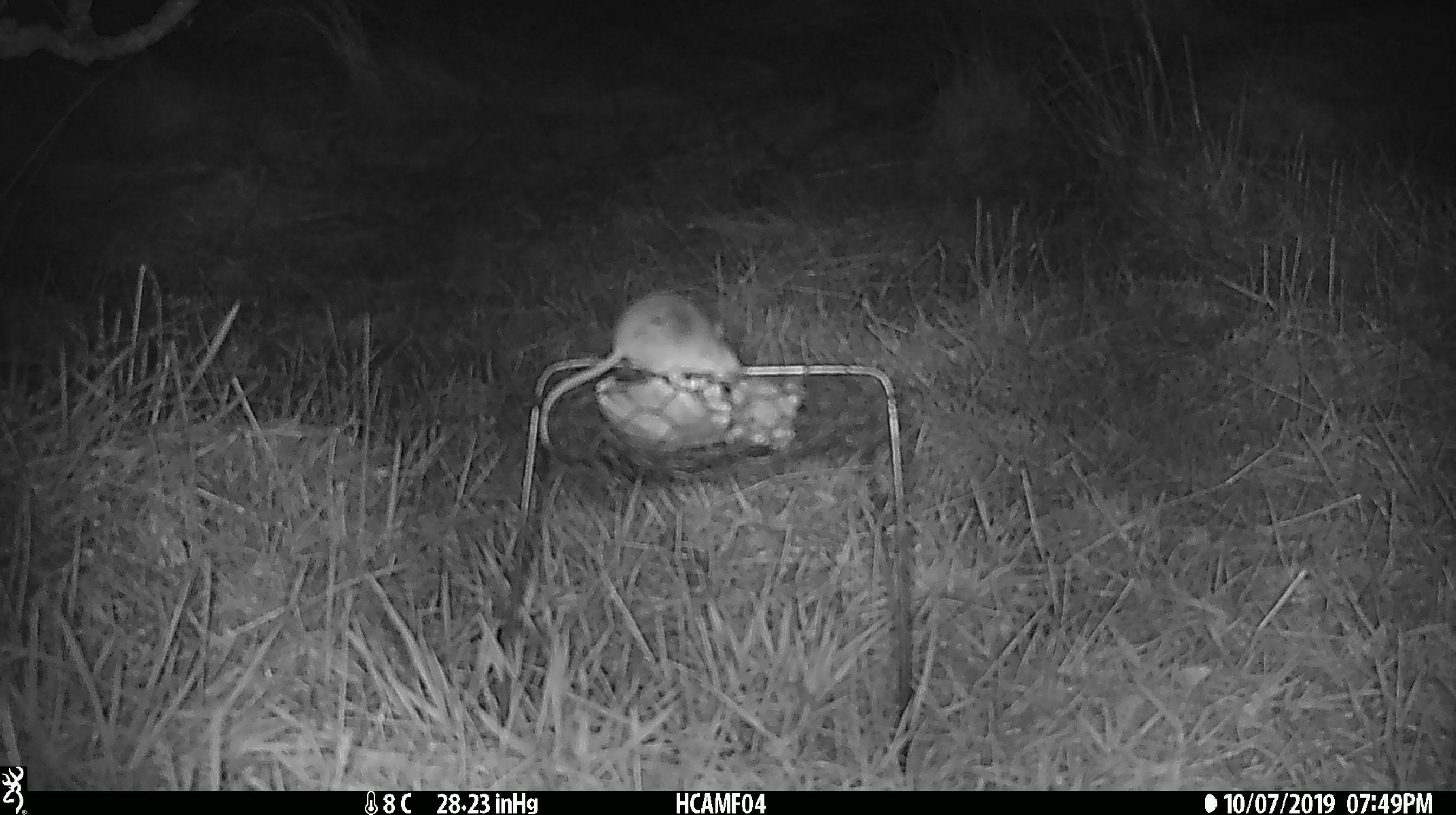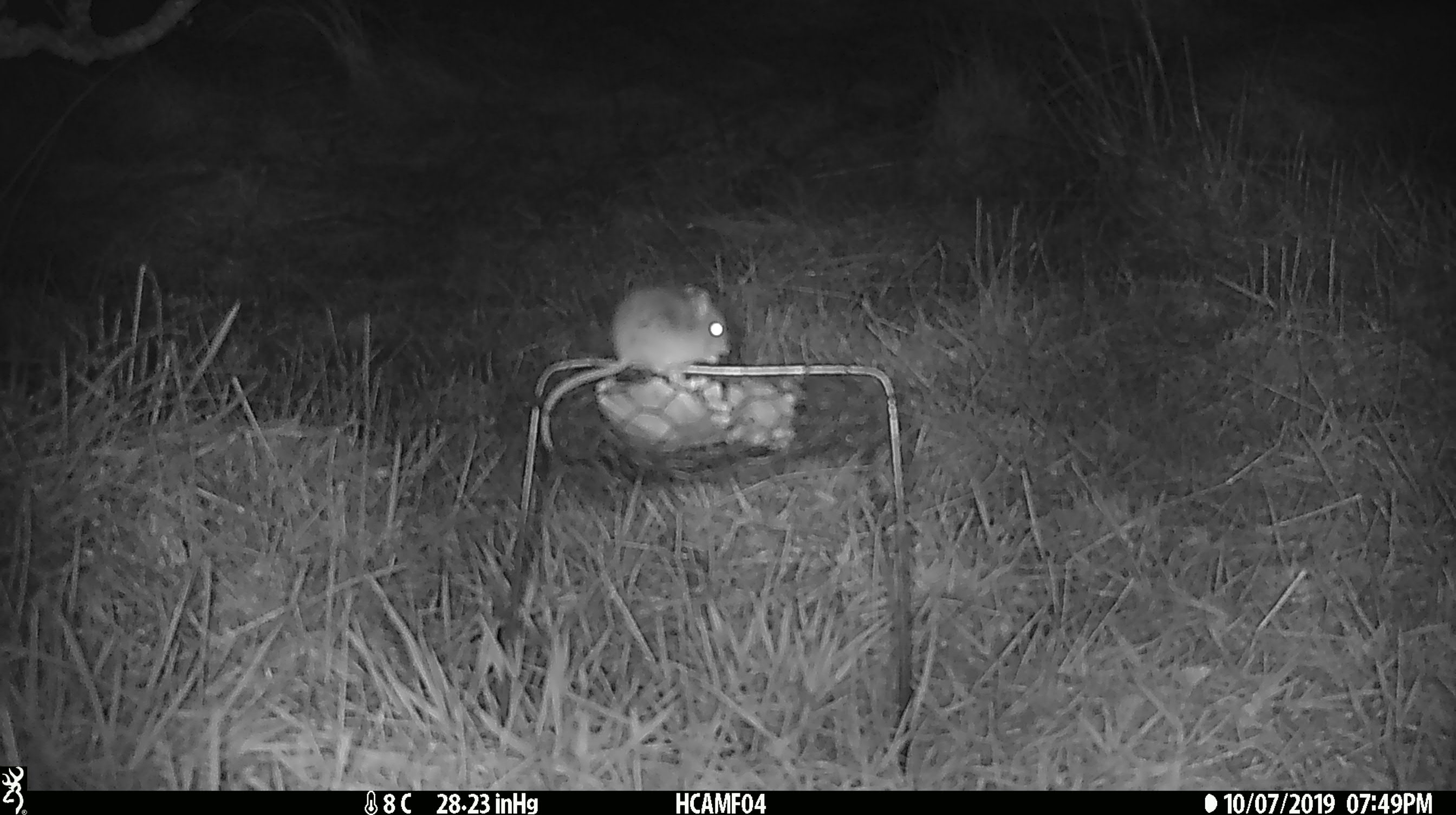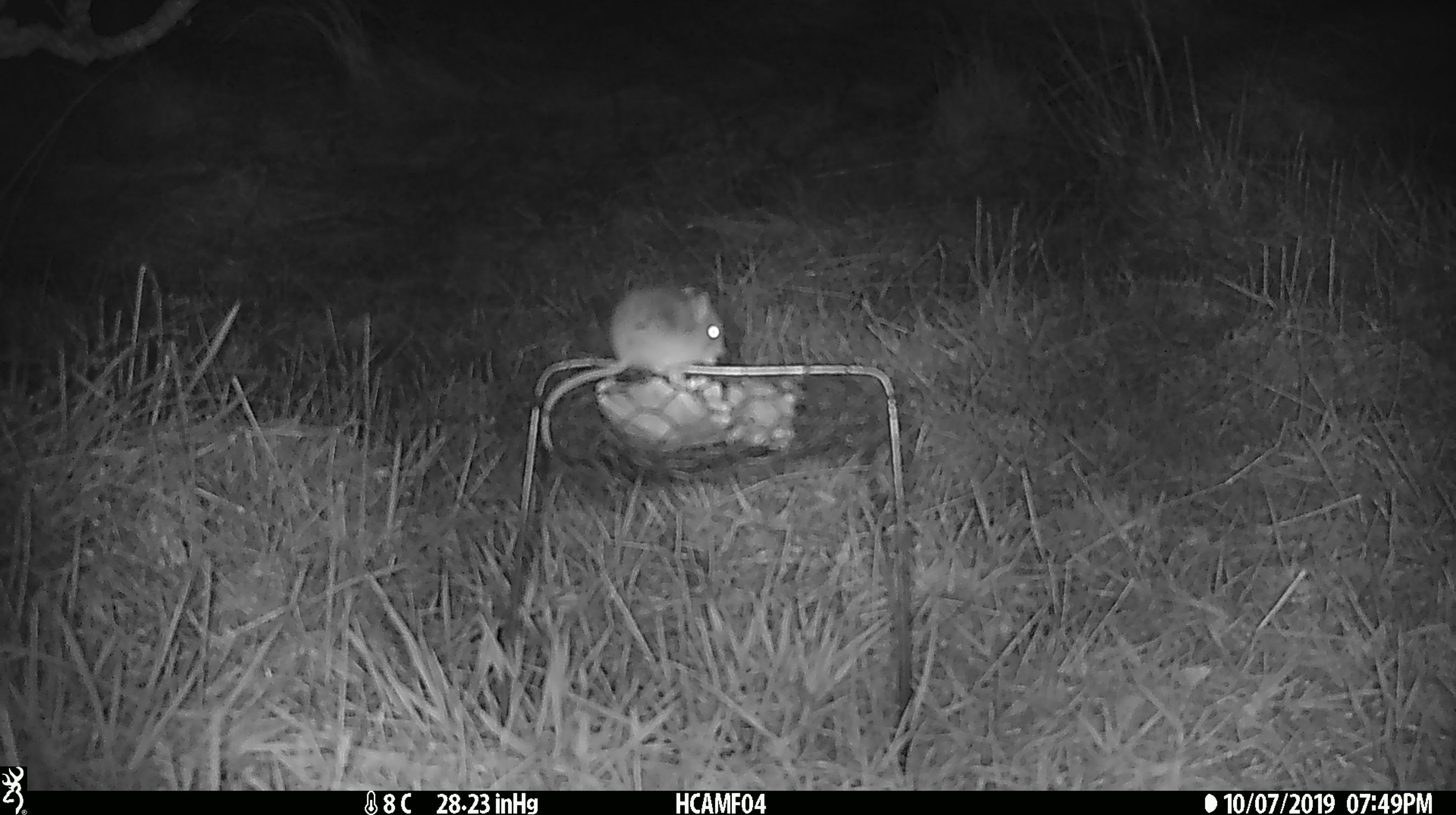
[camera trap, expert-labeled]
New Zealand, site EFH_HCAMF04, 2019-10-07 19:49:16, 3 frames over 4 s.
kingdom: Animalia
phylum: Chordata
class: Mammalia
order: Rodentia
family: Muridae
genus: Mus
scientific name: Mus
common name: mouse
Mouse (Mus).